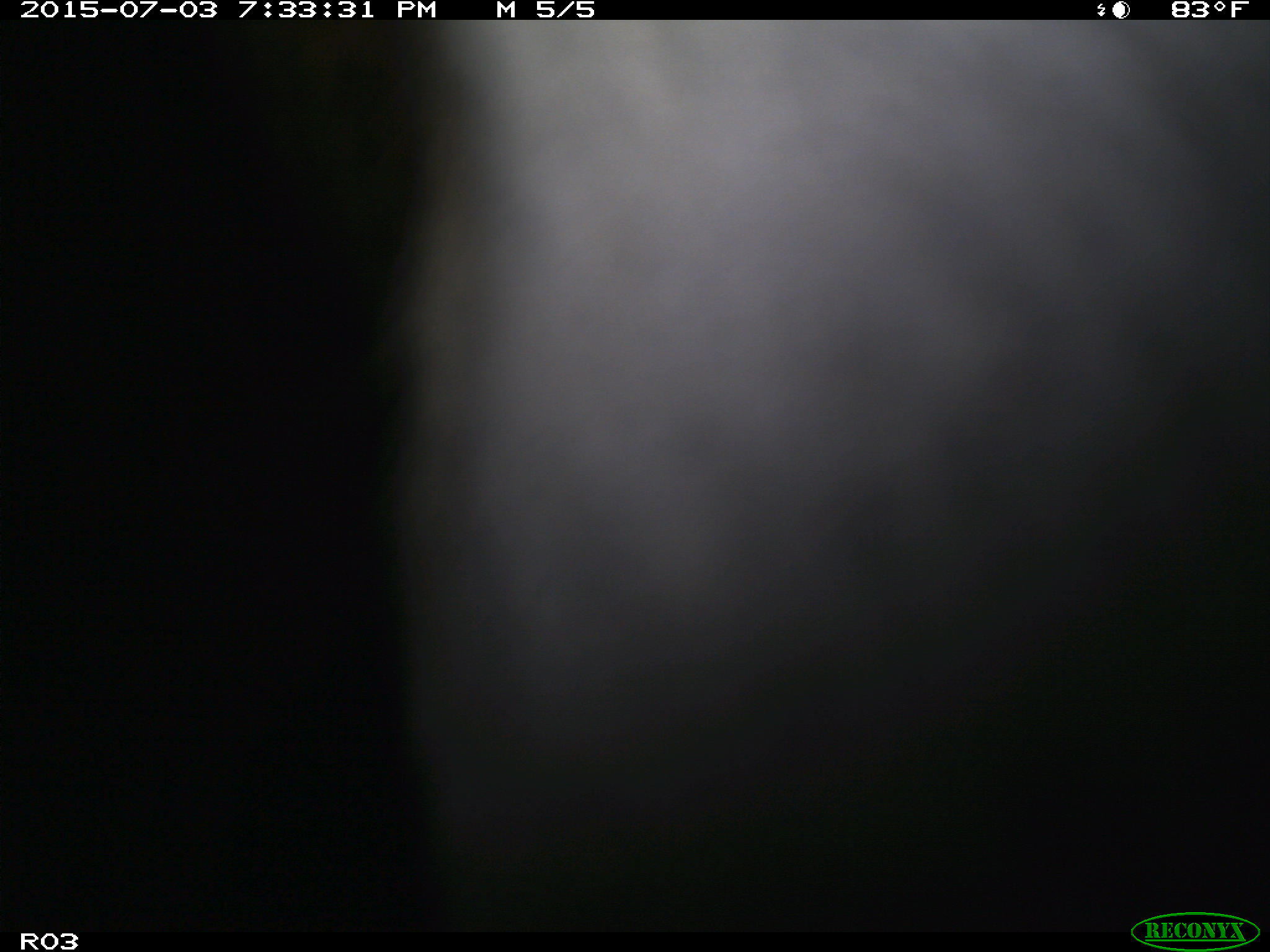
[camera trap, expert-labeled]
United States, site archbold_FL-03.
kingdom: Animalia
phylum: Chordata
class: Mammalia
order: Artiodactyla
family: Bovidae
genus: Bos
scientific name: Bos taurus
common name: domestic cow